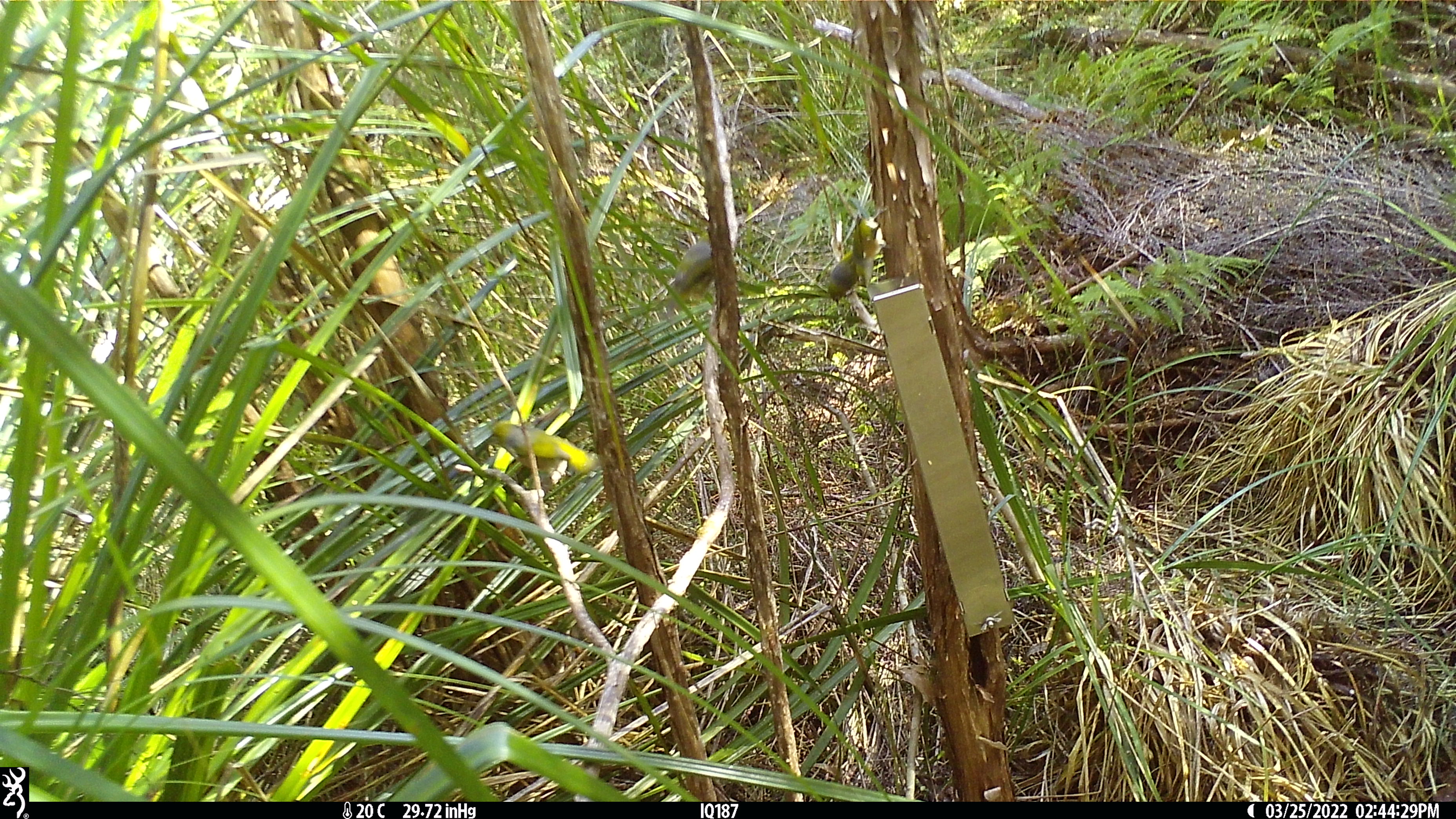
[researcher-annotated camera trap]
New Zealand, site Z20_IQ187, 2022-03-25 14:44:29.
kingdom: Animalia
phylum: Chordata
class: Aves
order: Passeriformes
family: Zosteropidae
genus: Zosterops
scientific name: Zosterops lateralis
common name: silvereye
Silvereye (Zosterops lateralis).